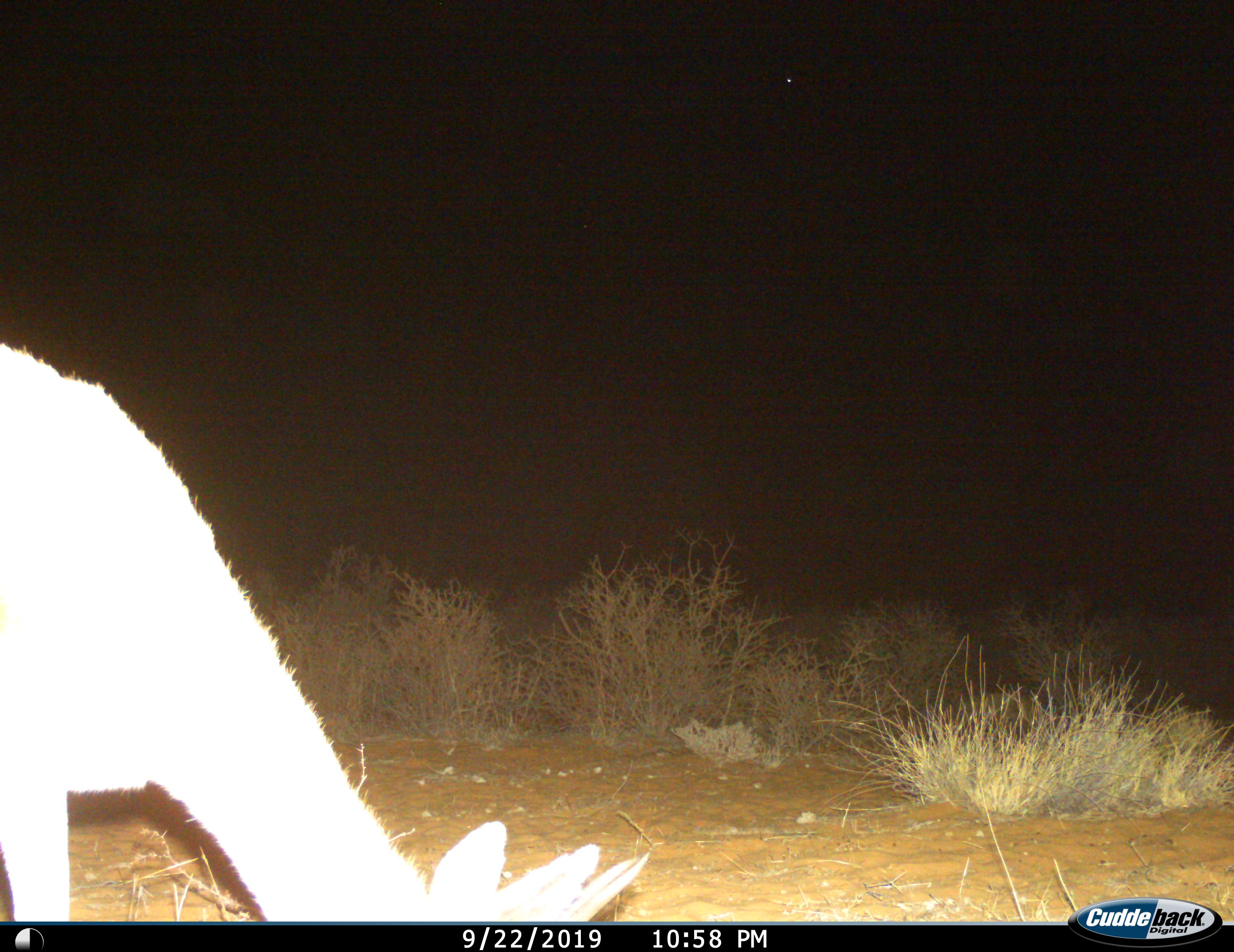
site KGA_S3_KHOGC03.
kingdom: Animalia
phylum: Chordata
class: Mammalia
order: Artiodactyla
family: Bovidae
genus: Sylvicapra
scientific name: Sylvicapra grimmia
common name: common duiker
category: duikercommongrey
Duikercommongrey (common duiker) (Sylvicapra grimmia), count 1. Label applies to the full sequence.